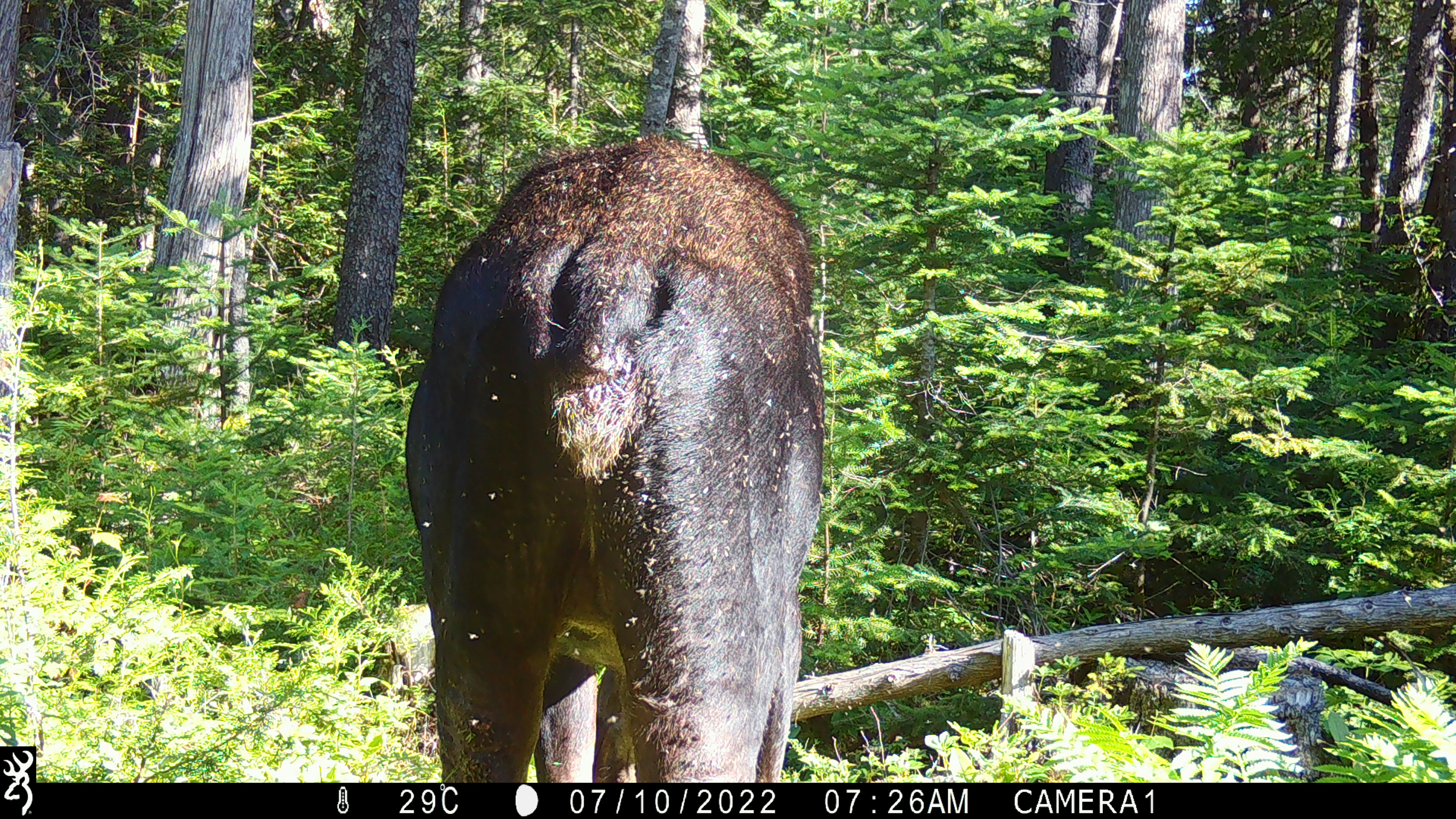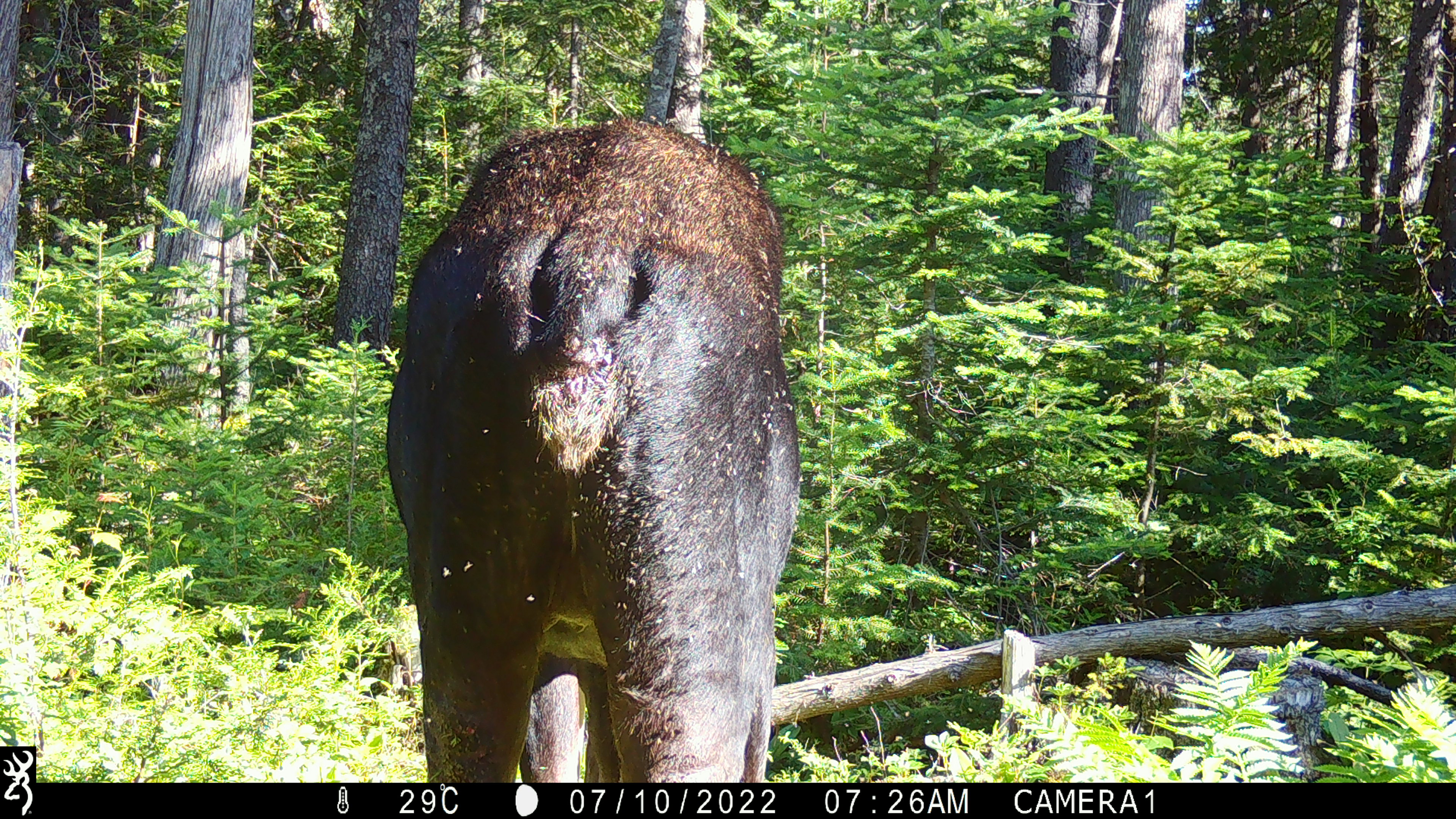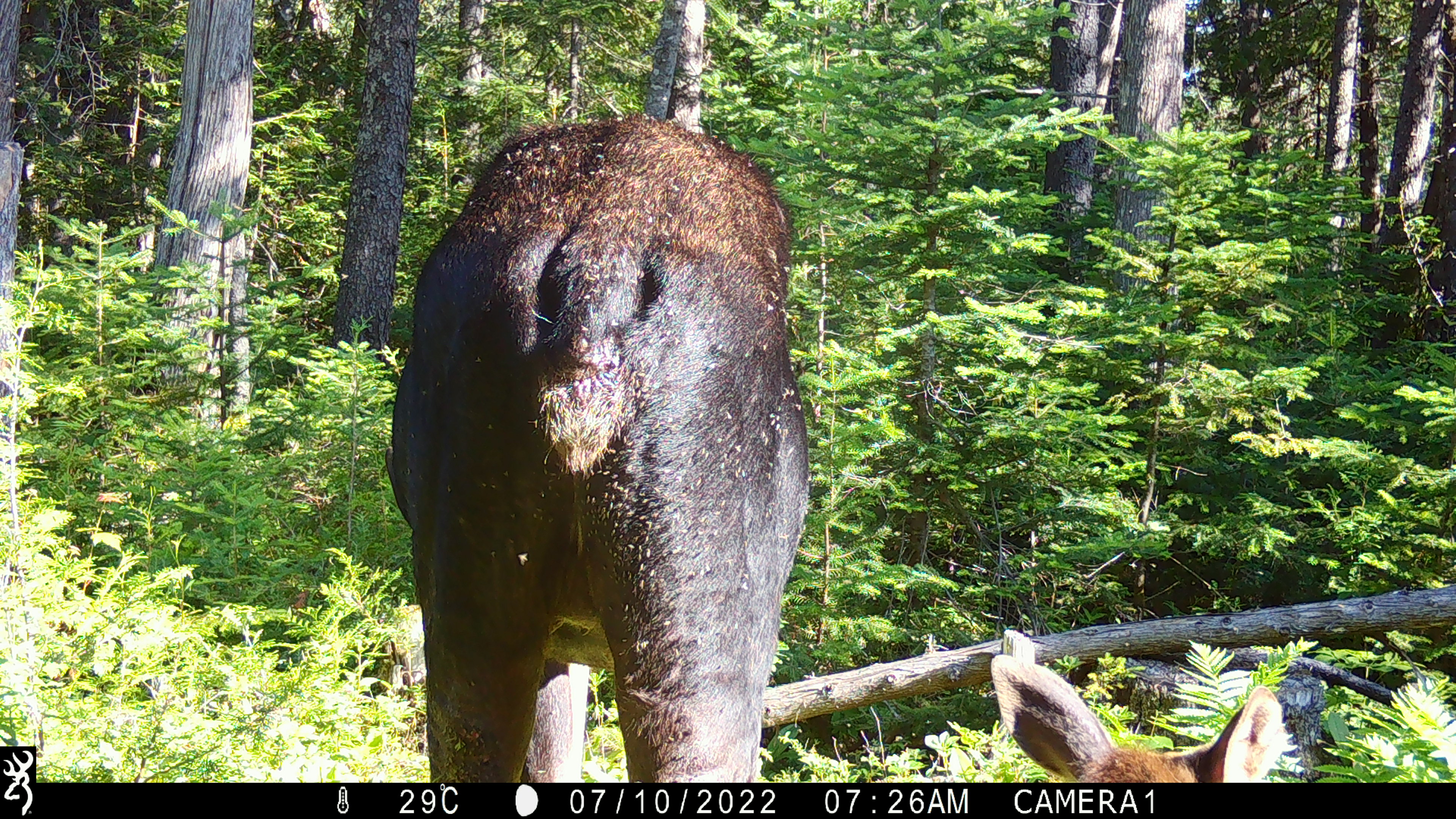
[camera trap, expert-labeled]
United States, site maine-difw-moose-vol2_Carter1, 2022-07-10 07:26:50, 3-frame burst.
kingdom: Animalia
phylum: Chordata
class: Mammalia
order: Artiodactyla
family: Cervidae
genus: Alces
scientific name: Alces alces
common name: moose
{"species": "moose (Alces alces)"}